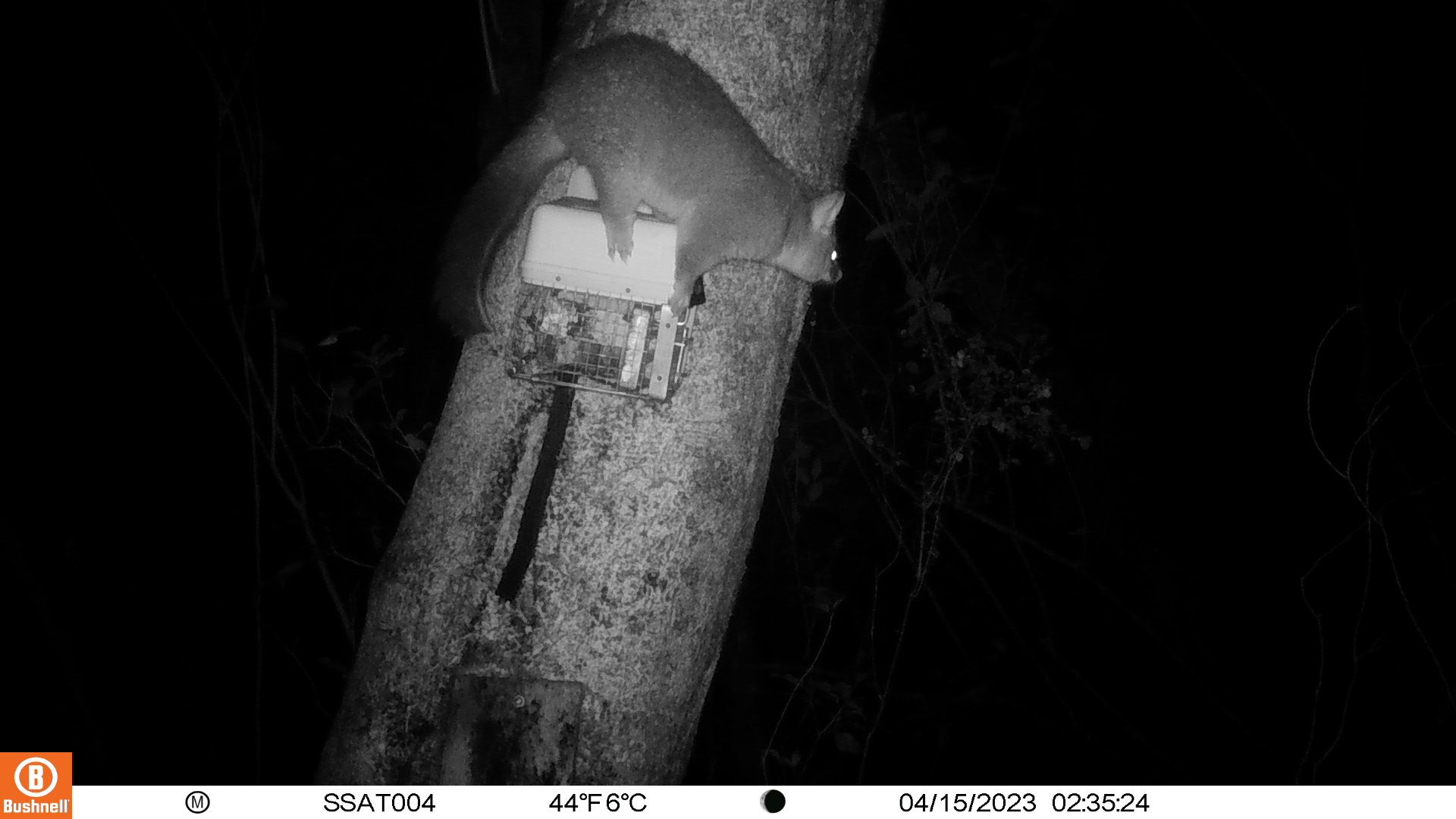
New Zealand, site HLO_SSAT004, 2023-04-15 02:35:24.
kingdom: Animalia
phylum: Chordata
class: Mammalia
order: Diprotodontia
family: Phalangeridae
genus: Trichosurus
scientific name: Trichosurus vulpecula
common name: common brushtail possum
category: possum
Possum (common brushtail possum) (Trichosurus vulpecula).